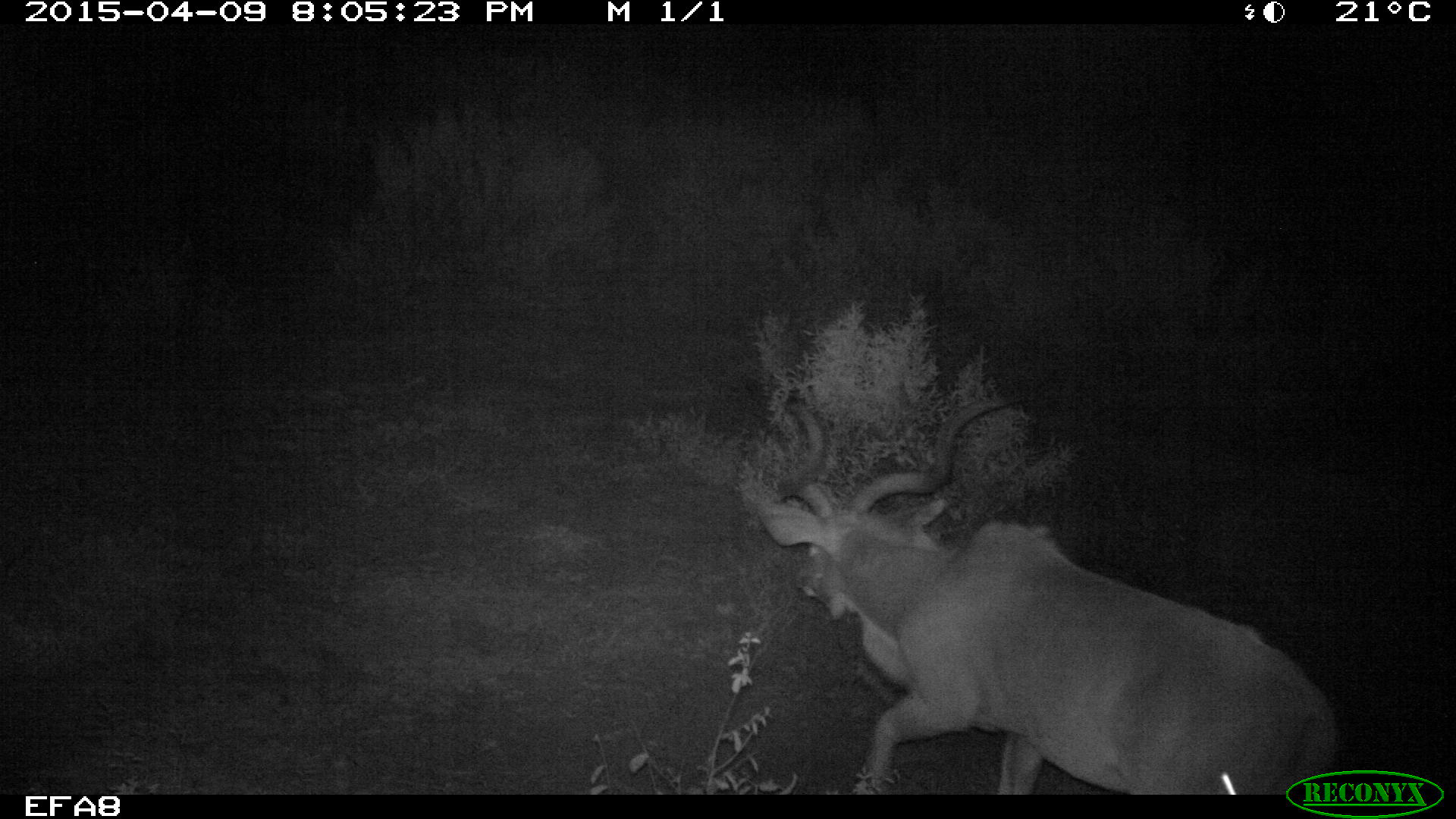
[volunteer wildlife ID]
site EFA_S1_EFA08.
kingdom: Animalia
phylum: Chordata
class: Mammalia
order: Artiodactyla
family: Bovidae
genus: Tragelaphus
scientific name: Tragelaphus oryx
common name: eland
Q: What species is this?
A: Eland (Tragelaphus oryx).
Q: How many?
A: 1.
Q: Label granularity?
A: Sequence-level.